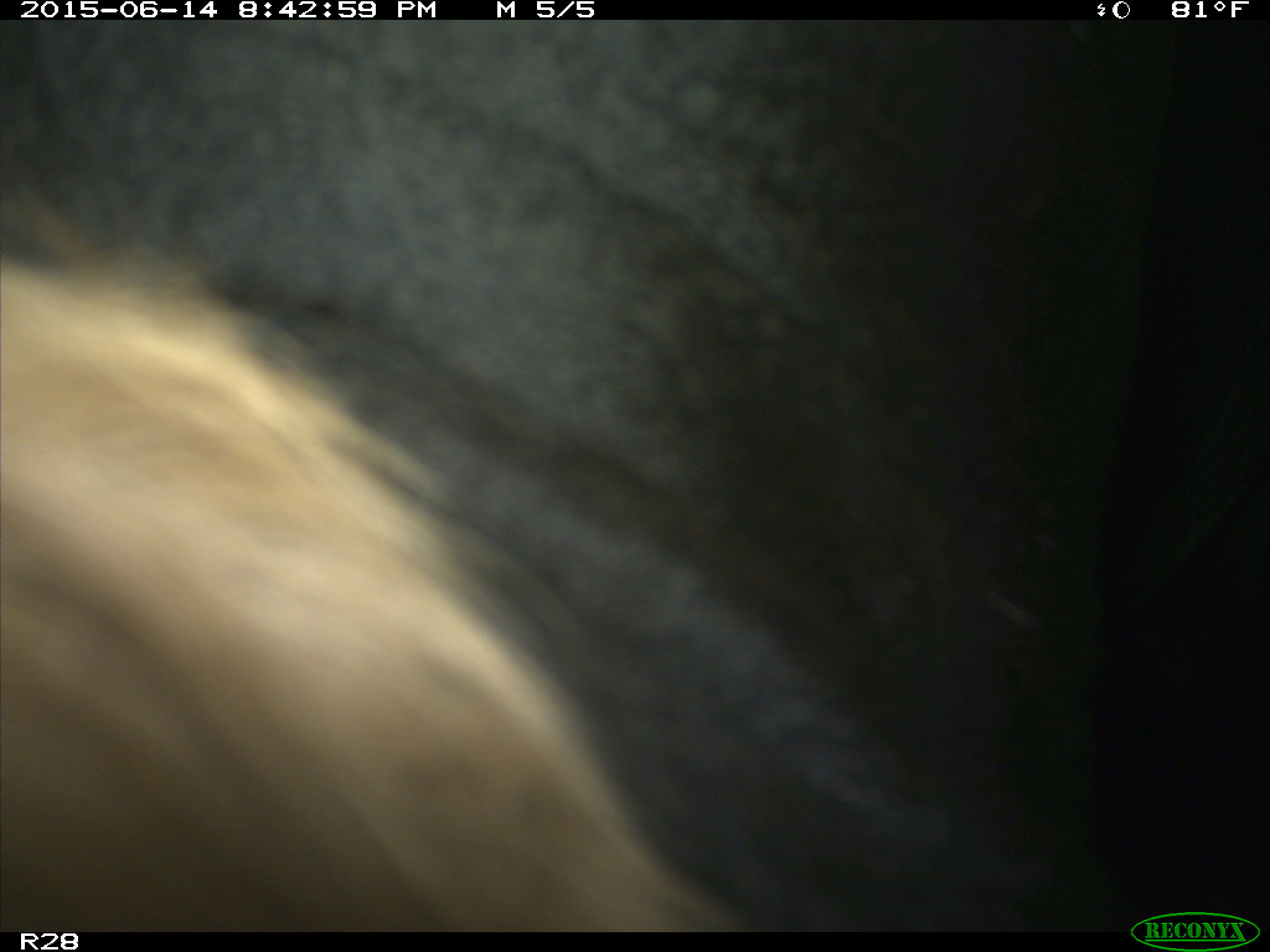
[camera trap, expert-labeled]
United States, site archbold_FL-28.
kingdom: Animalia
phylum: Chordata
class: Mammalia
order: Artiodactyla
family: Bovidae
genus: Bos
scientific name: Bos taurus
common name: domestic cow